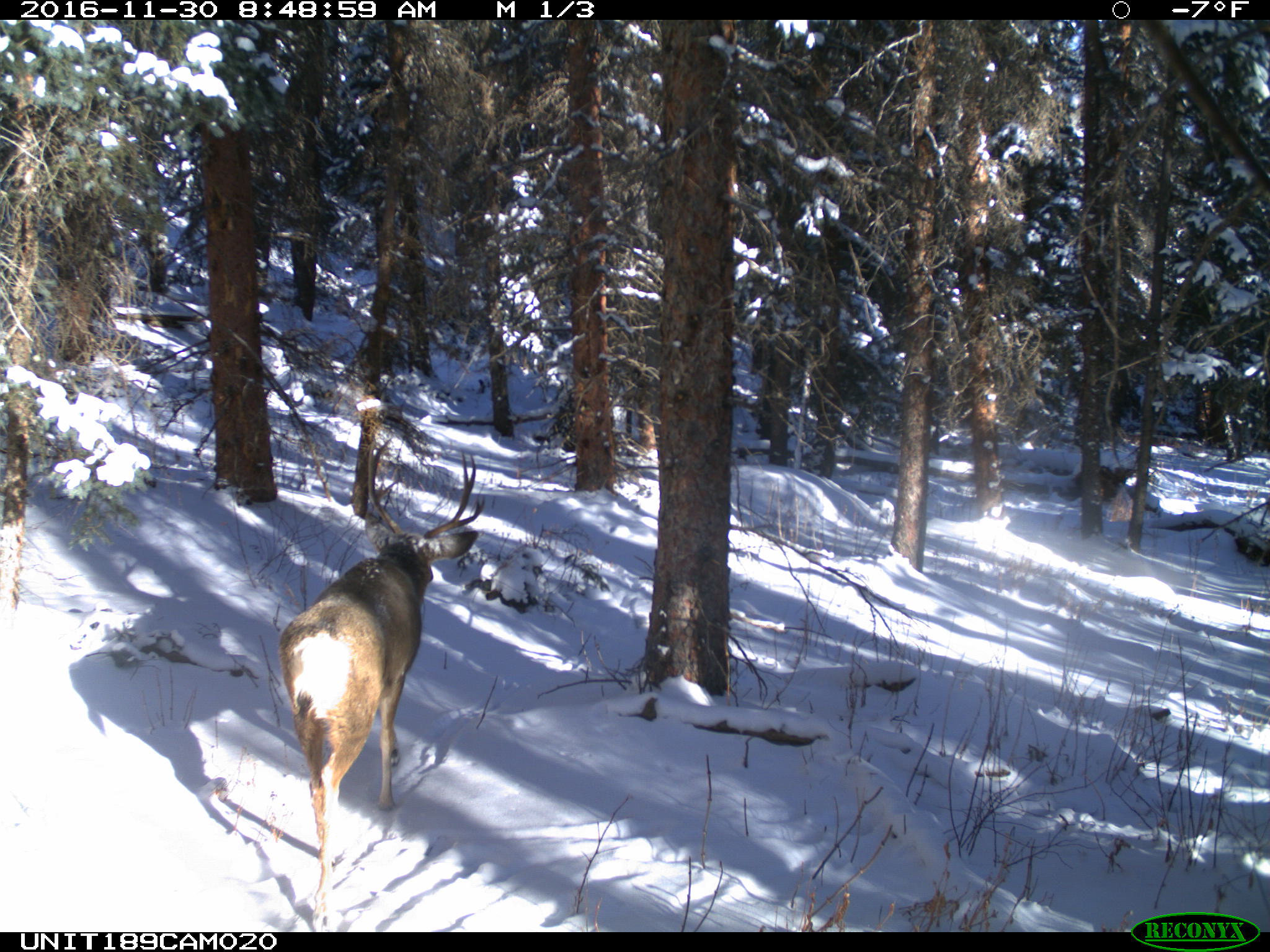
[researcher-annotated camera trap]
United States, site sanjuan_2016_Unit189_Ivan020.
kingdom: Animalia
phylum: Chordata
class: Mammalia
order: Artiodactyla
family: Cervidae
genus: Odocoileus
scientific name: Odocoileus hemionus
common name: mule deer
Odocoileus hemionus (mule deer).